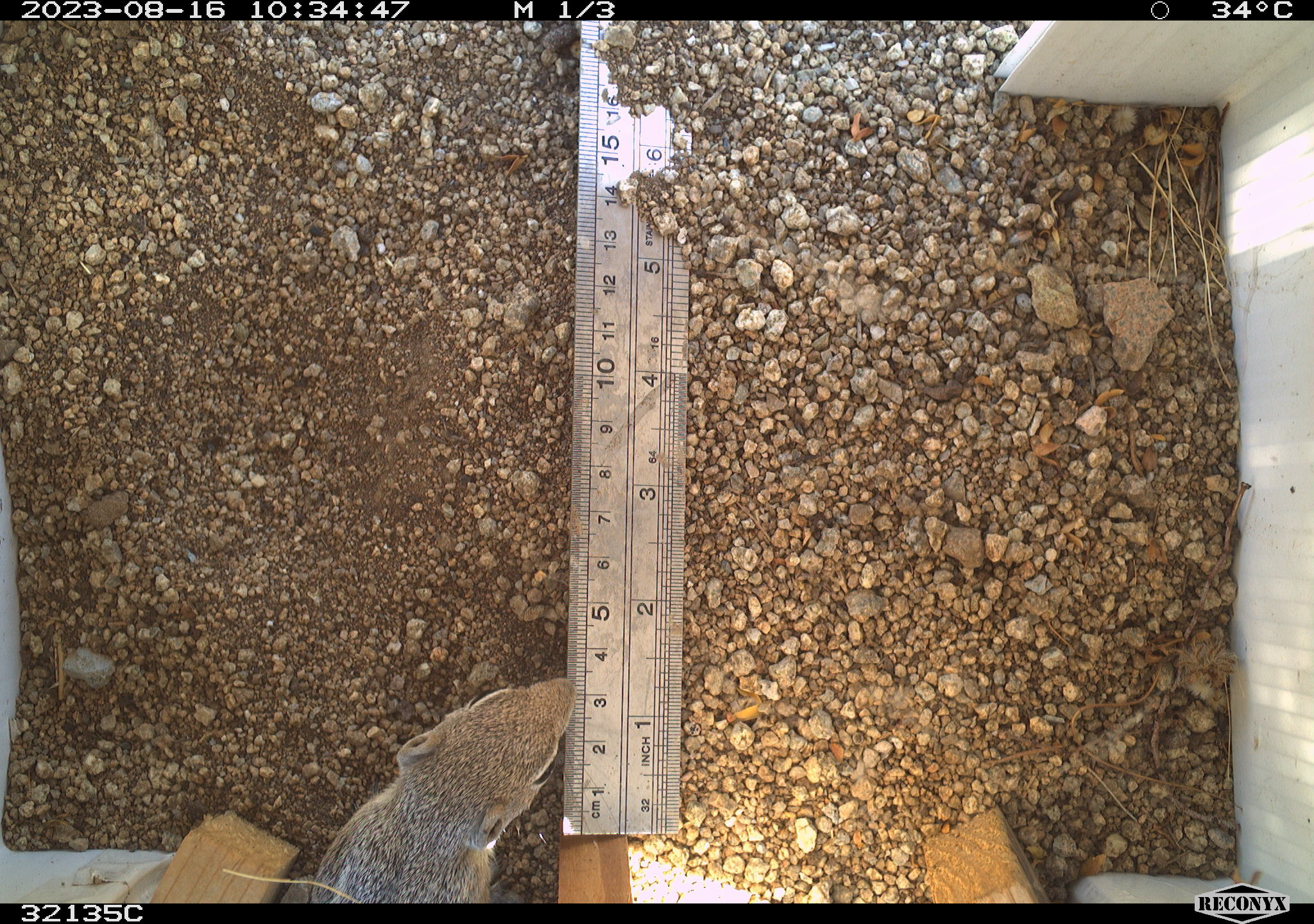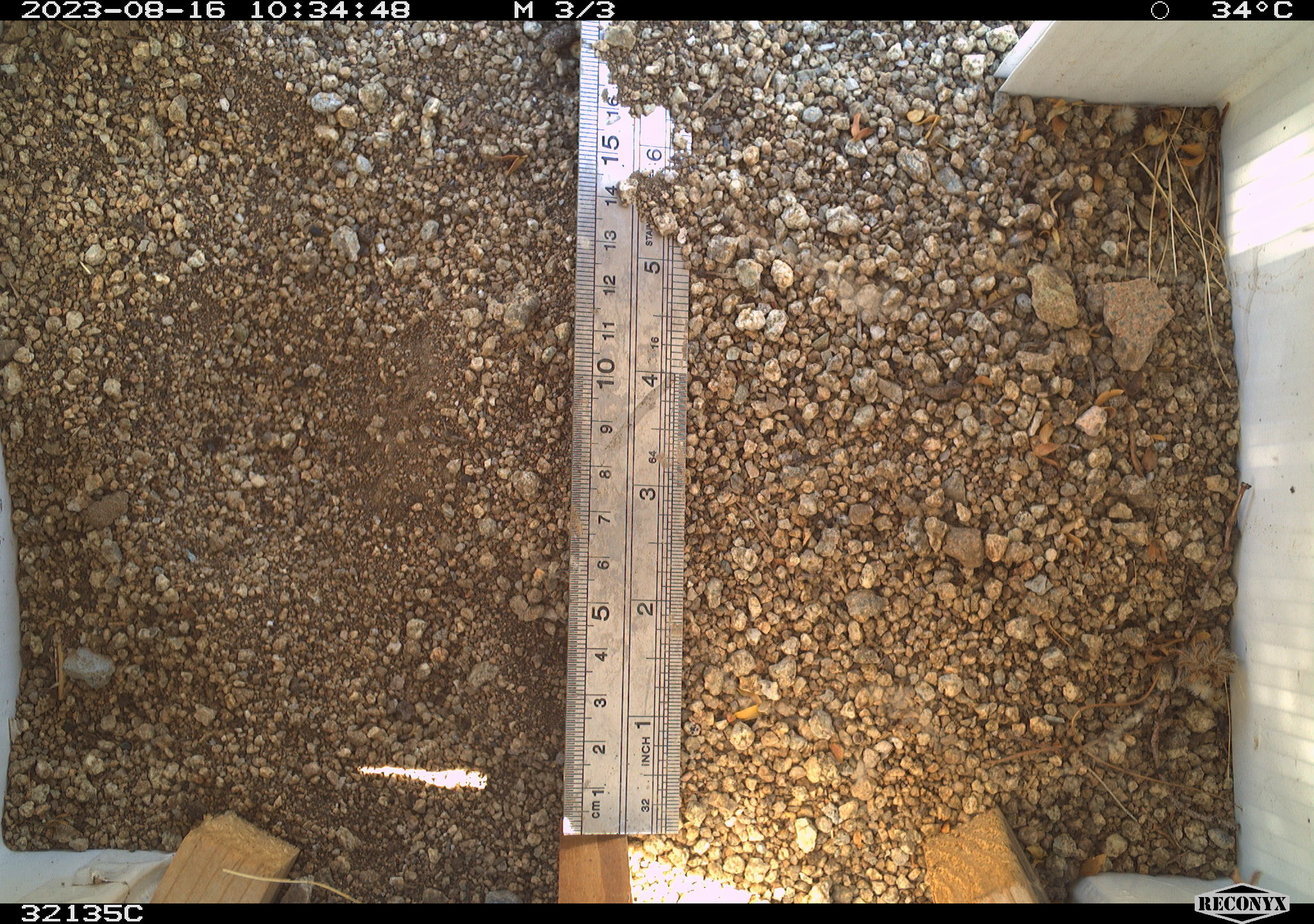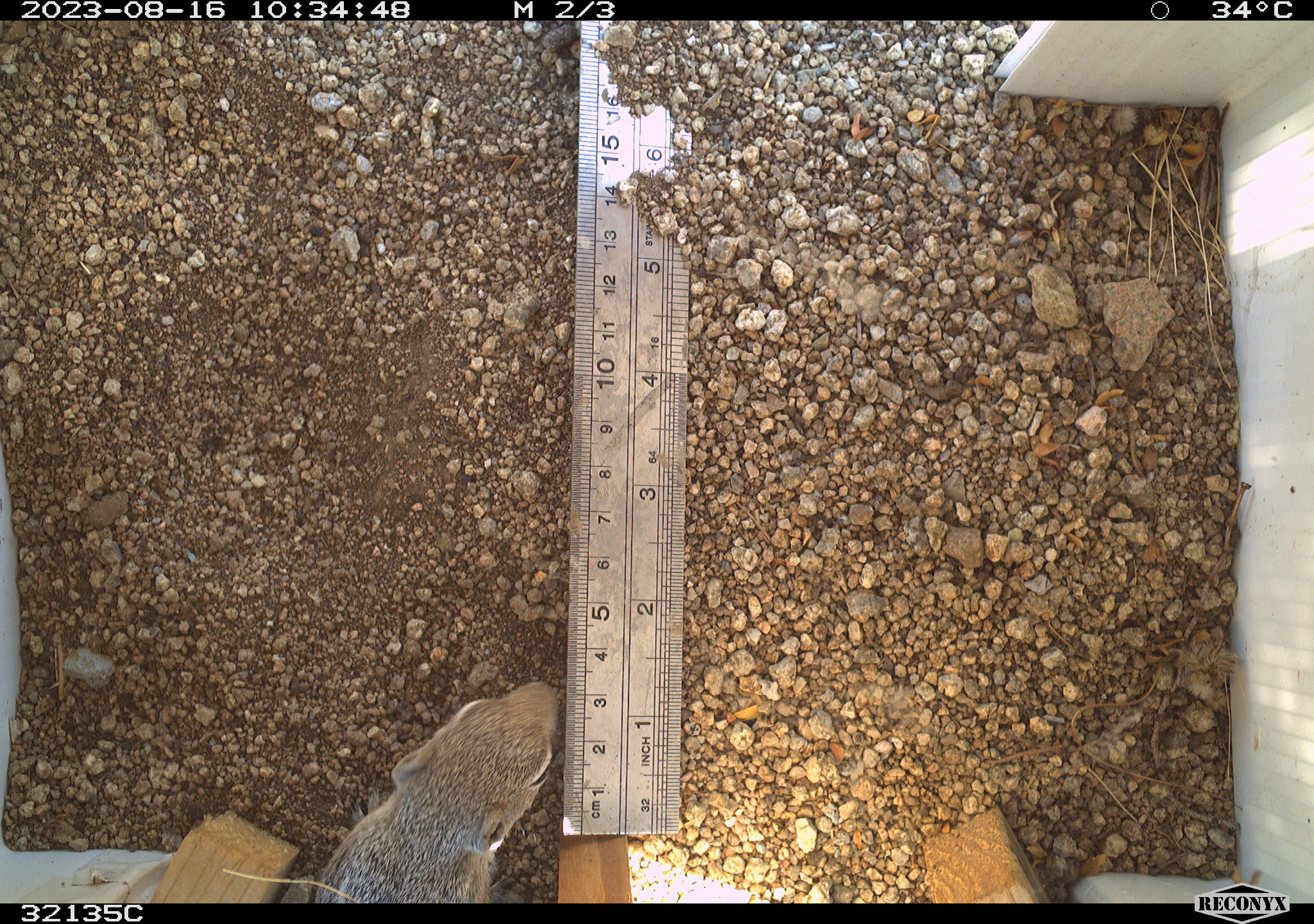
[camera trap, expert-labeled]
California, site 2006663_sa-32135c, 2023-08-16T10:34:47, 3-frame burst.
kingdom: Animalia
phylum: Chordata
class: Mammalia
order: Rodentia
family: Sciuridae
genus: Ammospermophilus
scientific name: Ammospermophilus leucurus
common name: white-tailed antelope squirrel